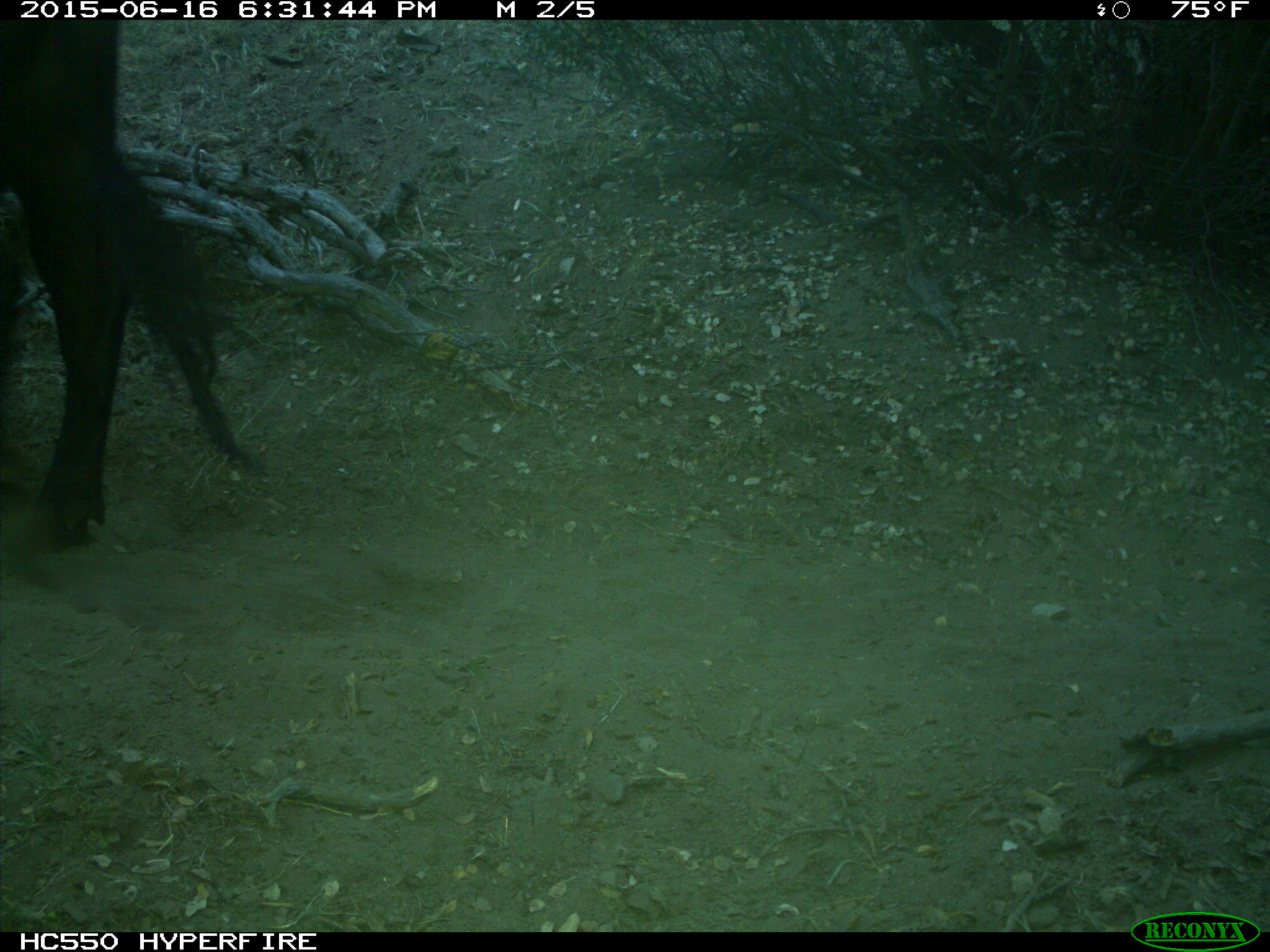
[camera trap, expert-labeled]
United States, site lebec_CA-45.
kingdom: Animalia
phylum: Chordata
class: Mammalia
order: Artiodactyla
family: Bovidae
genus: Bos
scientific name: Bos taurus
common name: domestic cow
Bos taurus (domestic cow).